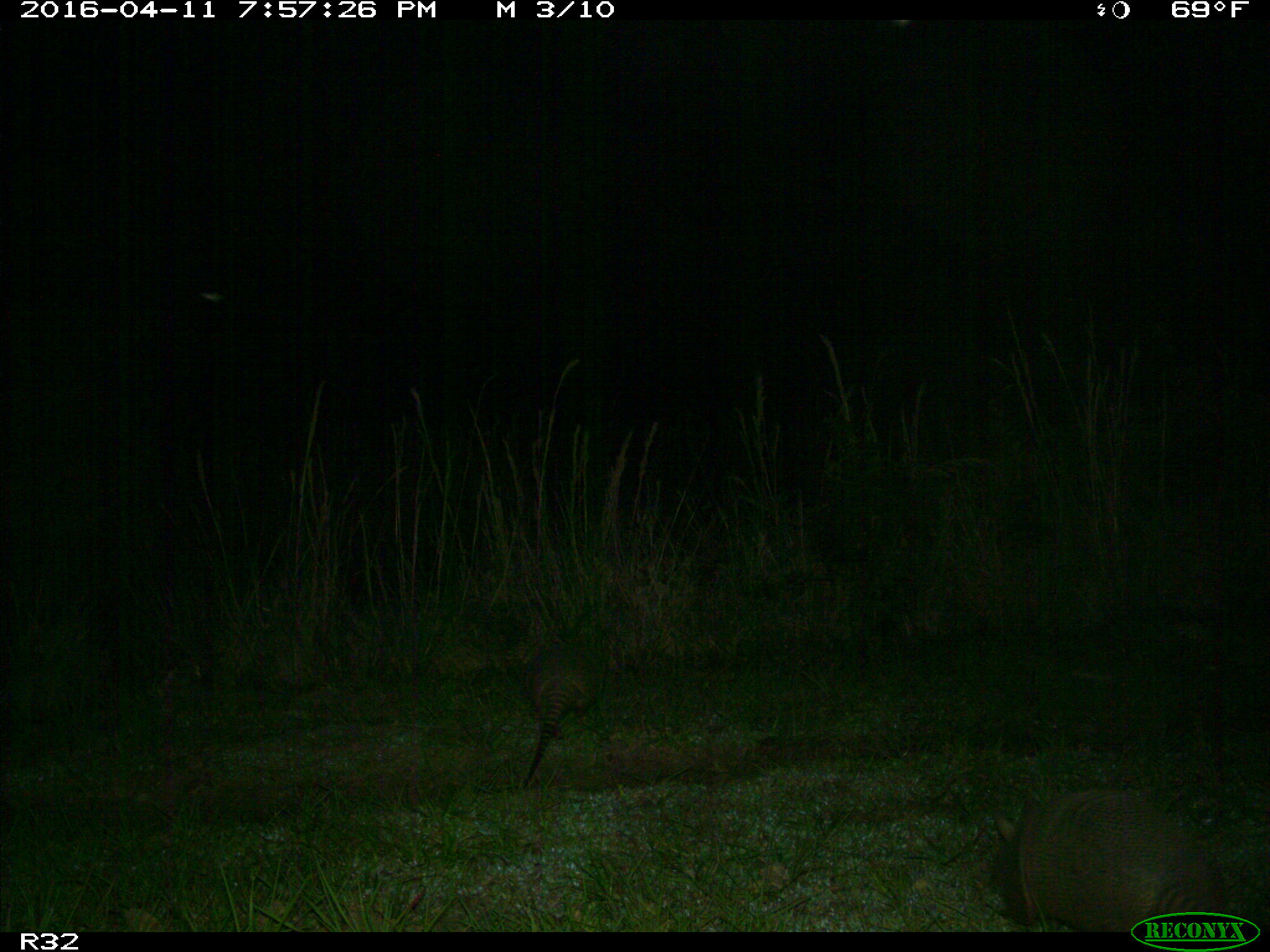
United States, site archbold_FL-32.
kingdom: Animalia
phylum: Chordata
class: Mammalia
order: Cingulata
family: Dasypodidae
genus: Dasypus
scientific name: Dasypus novemcinctus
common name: nine-banded armadillo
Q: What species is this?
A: Dasypus novemcinctus (nine-banded armadillo).